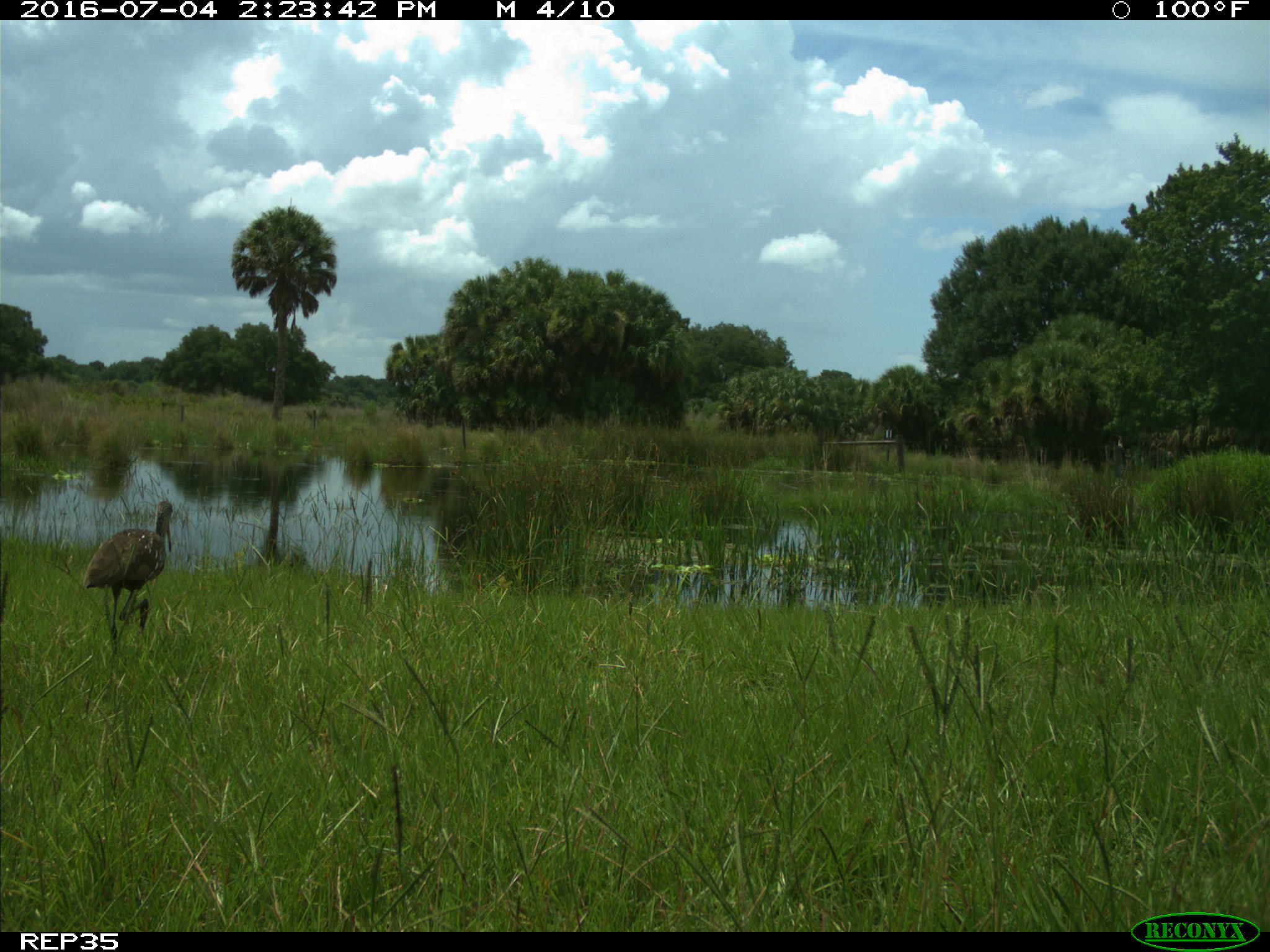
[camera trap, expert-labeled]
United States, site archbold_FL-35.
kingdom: Animalia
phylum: Chordata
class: Aves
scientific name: Aves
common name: birds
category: unidentified bird